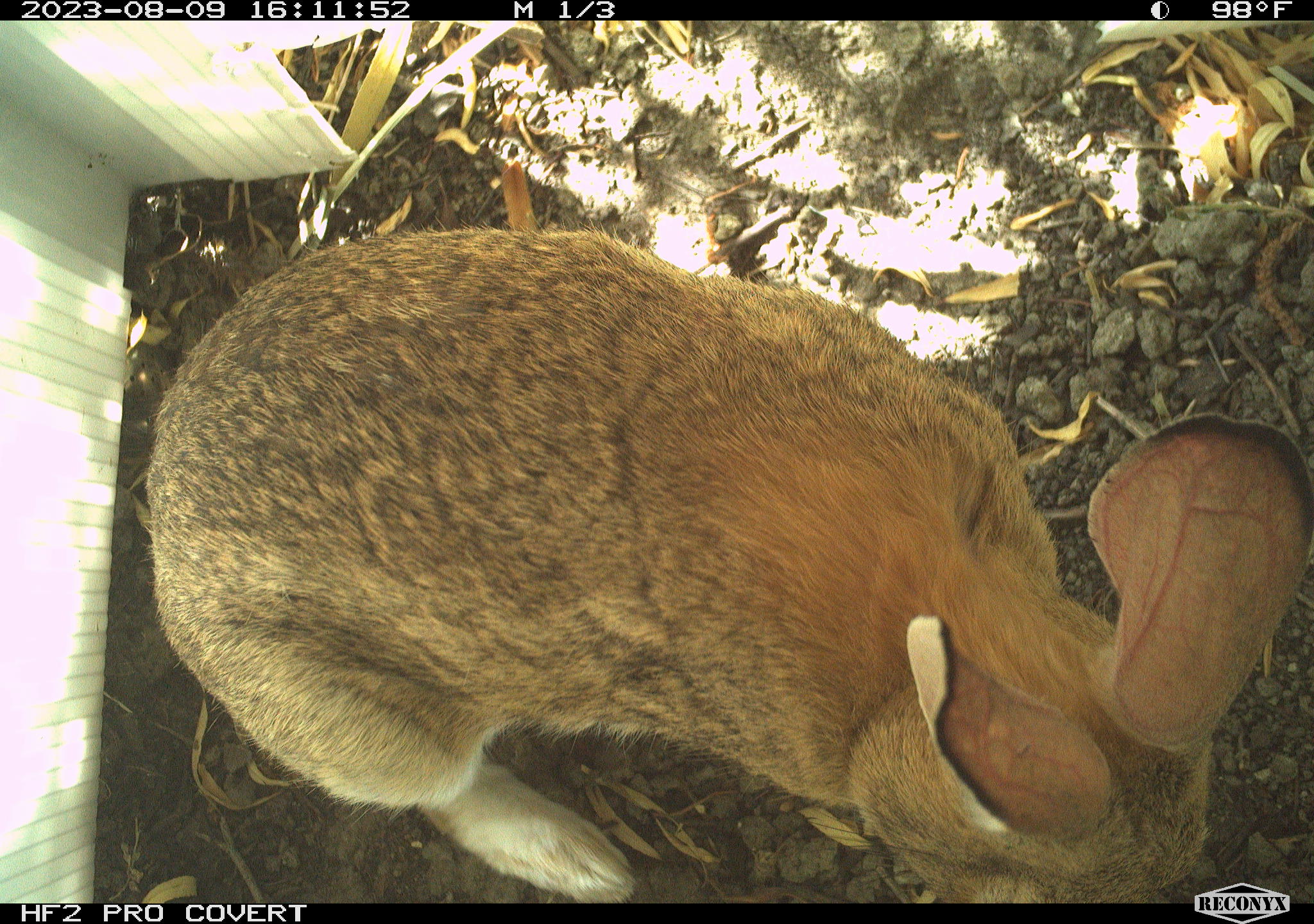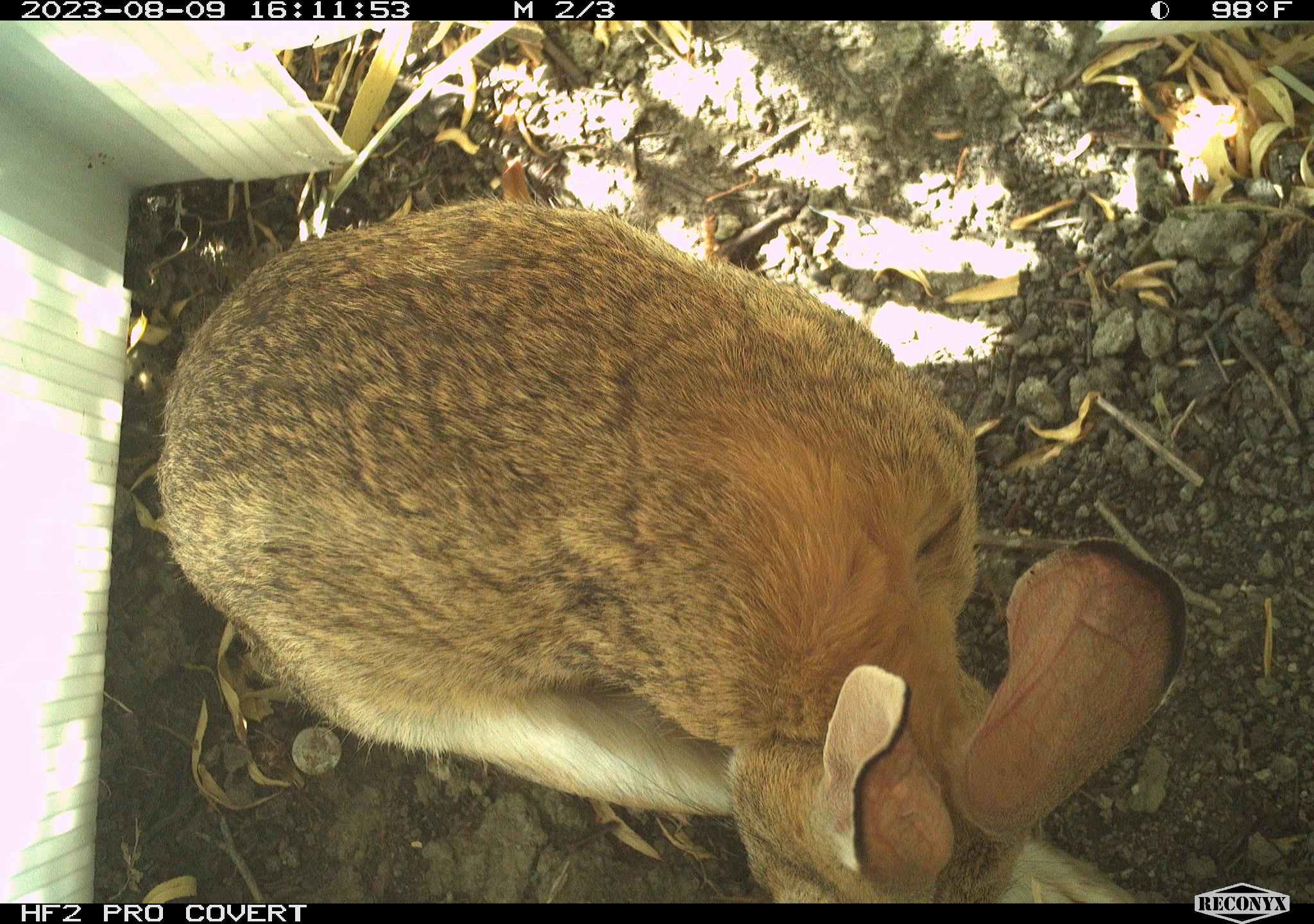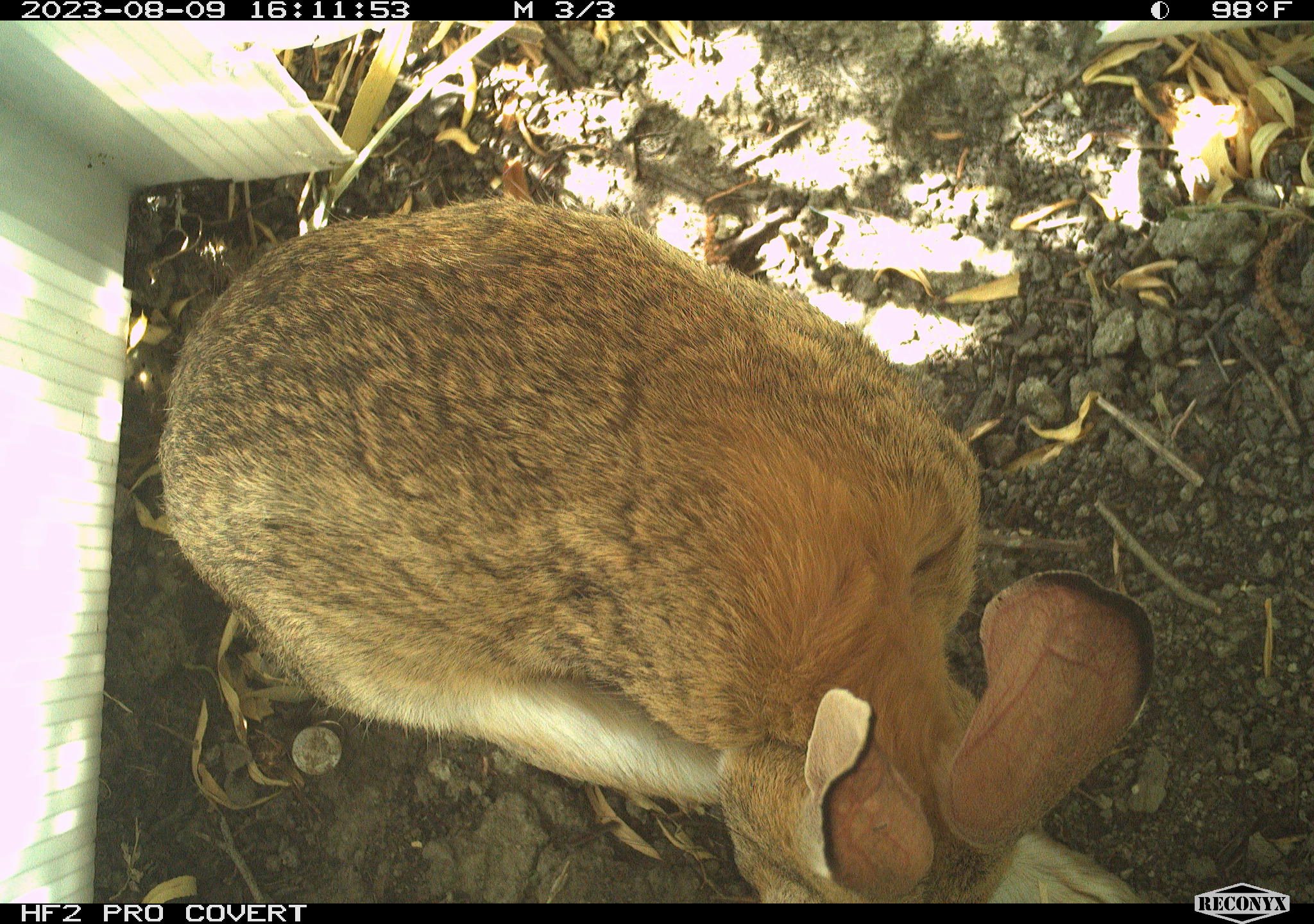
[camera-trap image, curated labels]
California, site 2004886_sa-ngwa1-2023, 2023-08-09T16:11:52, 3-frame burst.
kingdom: Animalia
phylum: Chordata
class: Mammalia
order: Lagomorpha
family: Leporidae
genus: Sylvilagus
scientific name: Sylvilagus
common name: cottontail rabbits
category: sylvilagus species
Sylvilagus species (cottontail rabbits) (Sylvilagus).